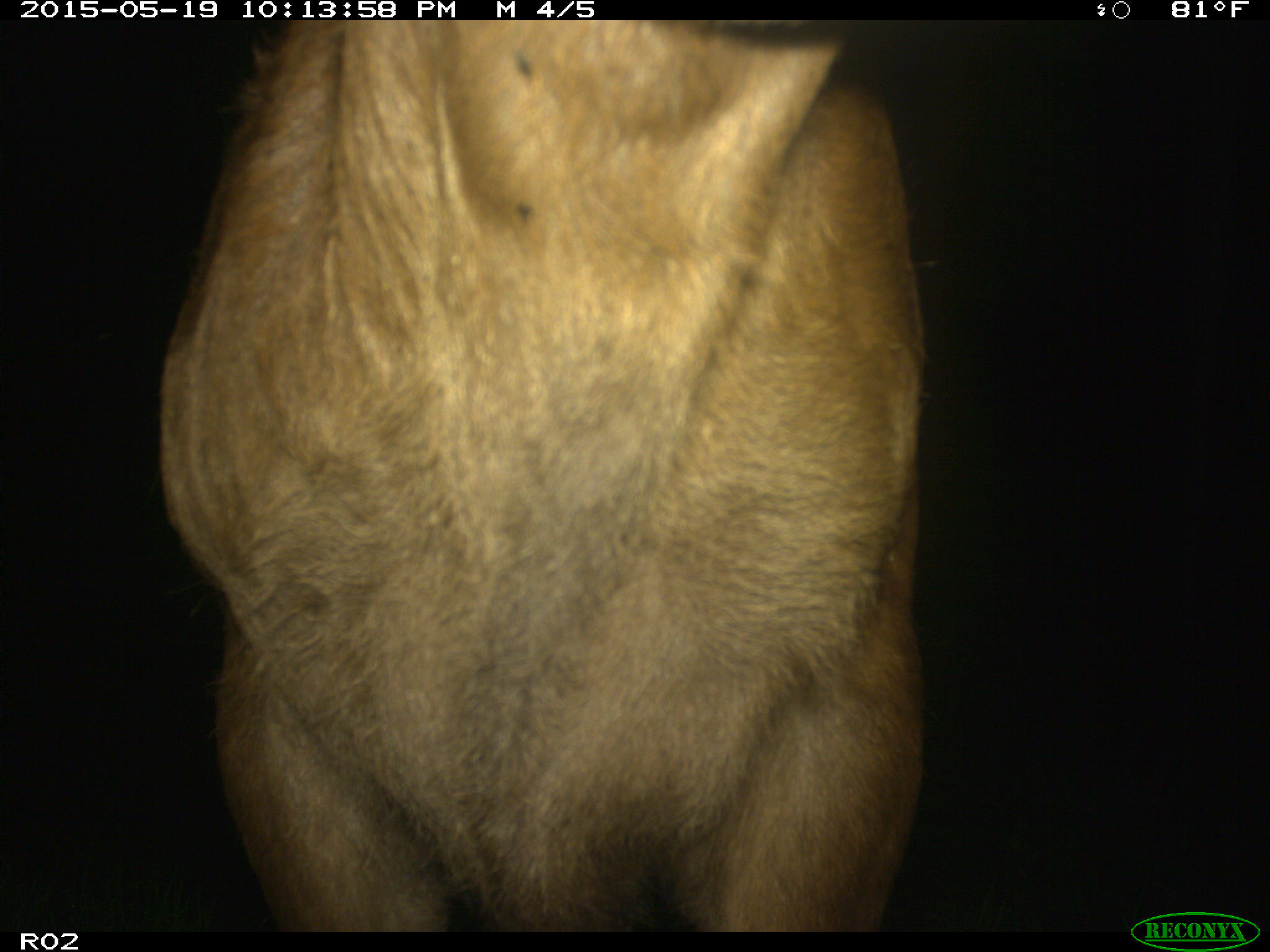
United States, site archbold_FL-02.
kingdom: Animalia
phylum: Chordata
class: Mammalia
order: Artiodactyla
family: Bovidae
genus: Bos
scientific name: Bos taurus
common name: domestic cow